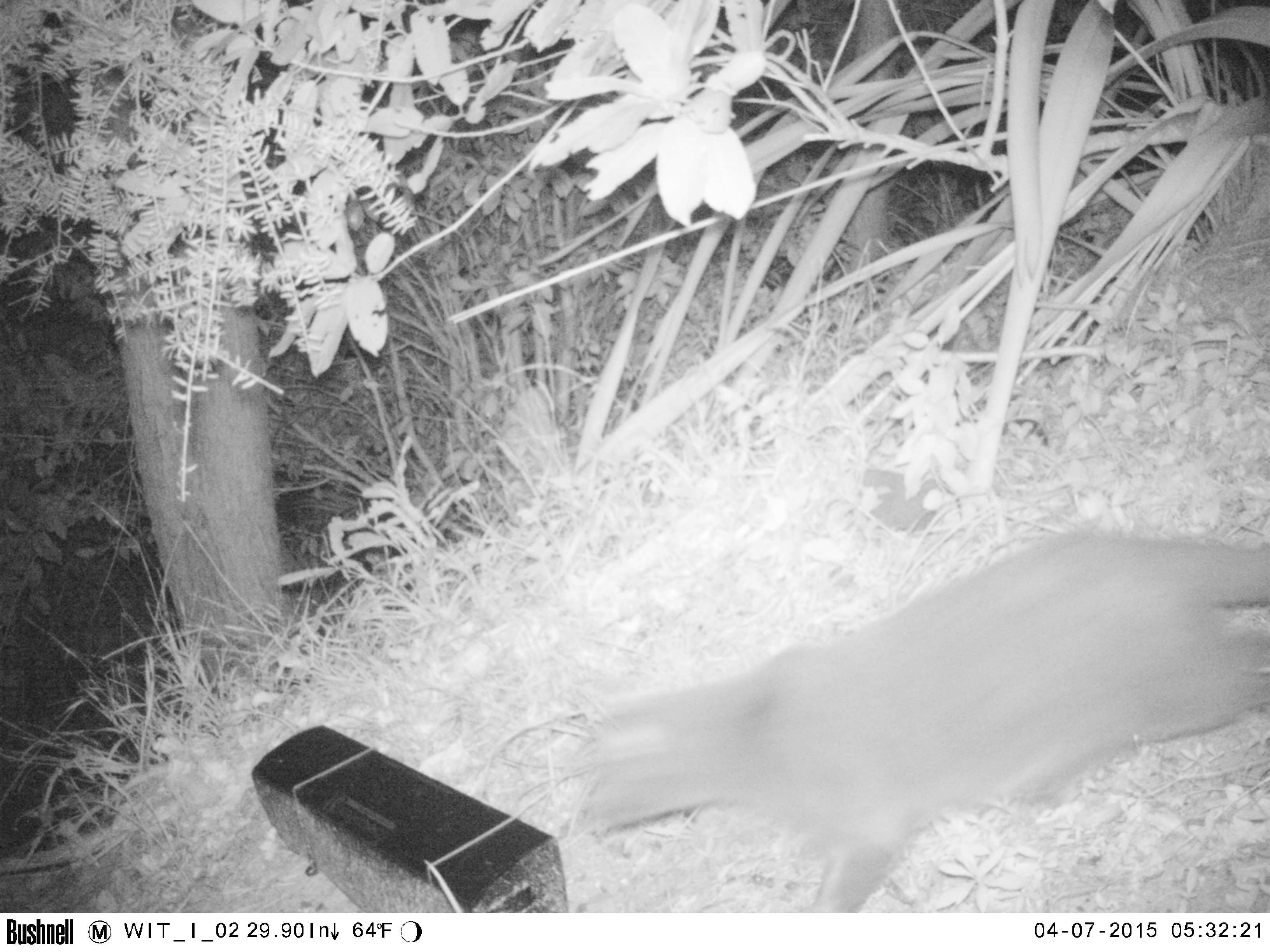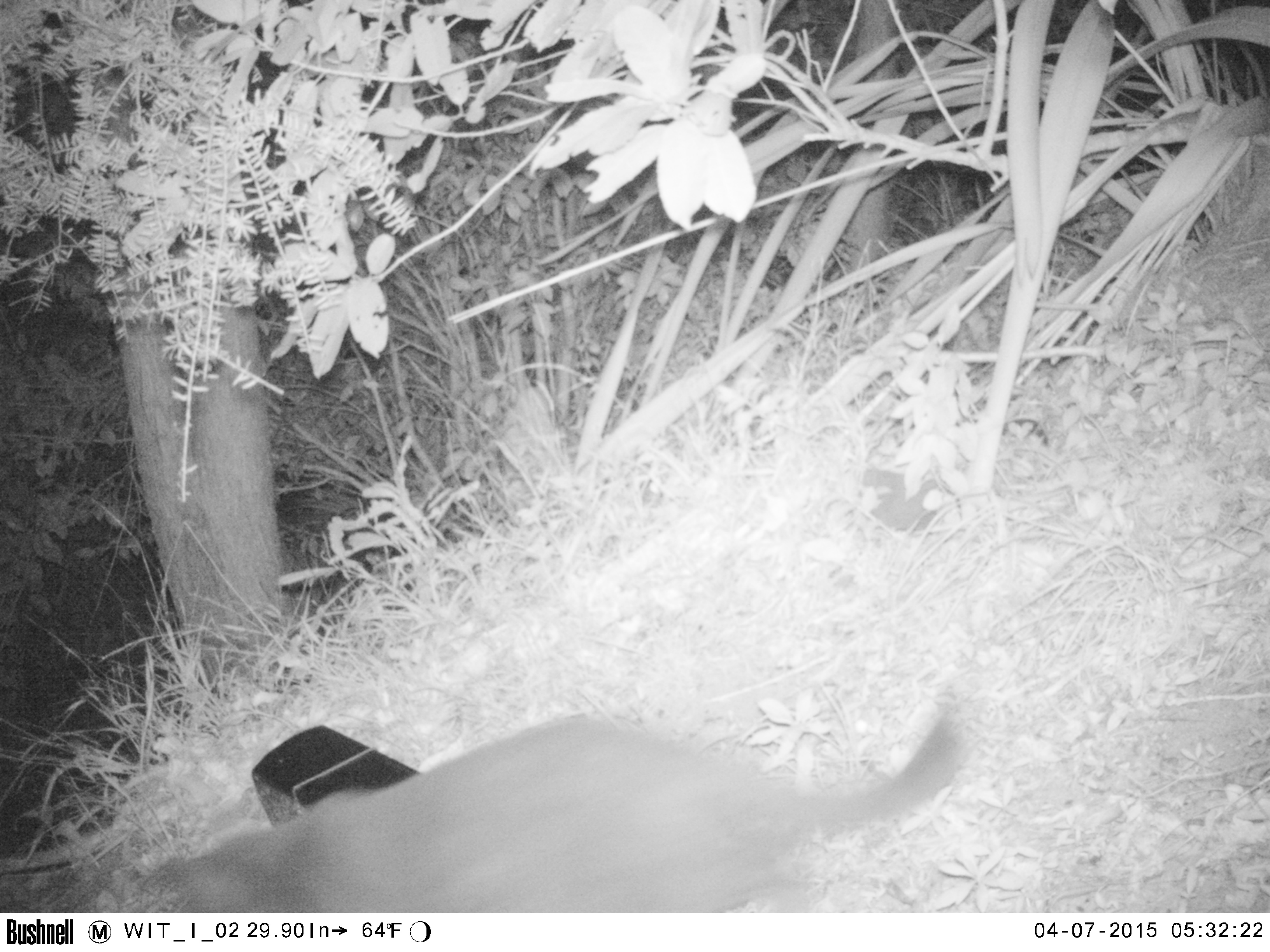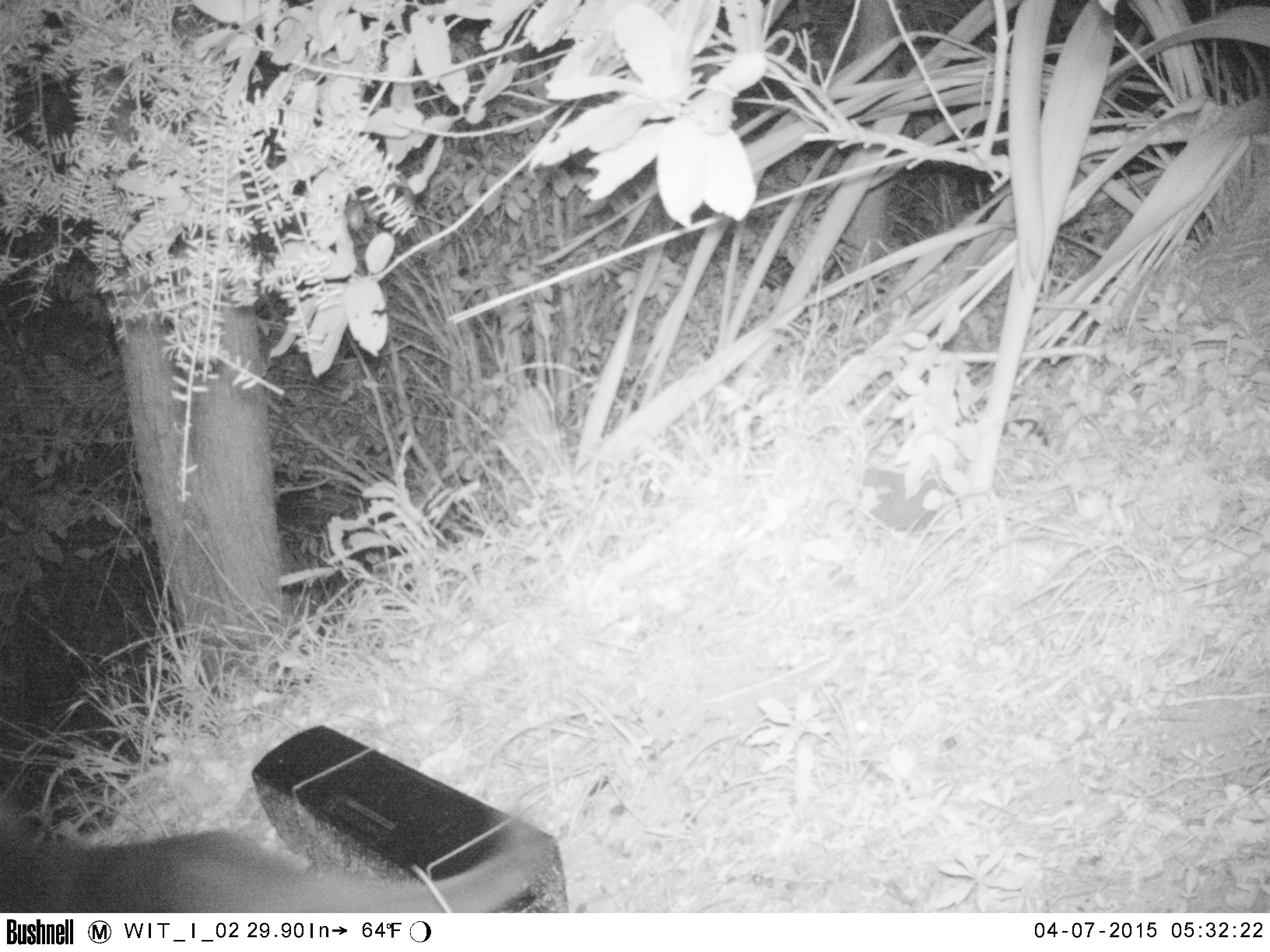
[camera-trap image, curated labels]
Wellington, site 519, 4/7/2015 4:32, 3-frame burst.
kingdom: Animalia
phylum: Chordata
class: Mammalia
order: Carnivora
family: Felidae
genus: Felis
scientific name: Felis catus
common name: cat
Cat (Felis catus).